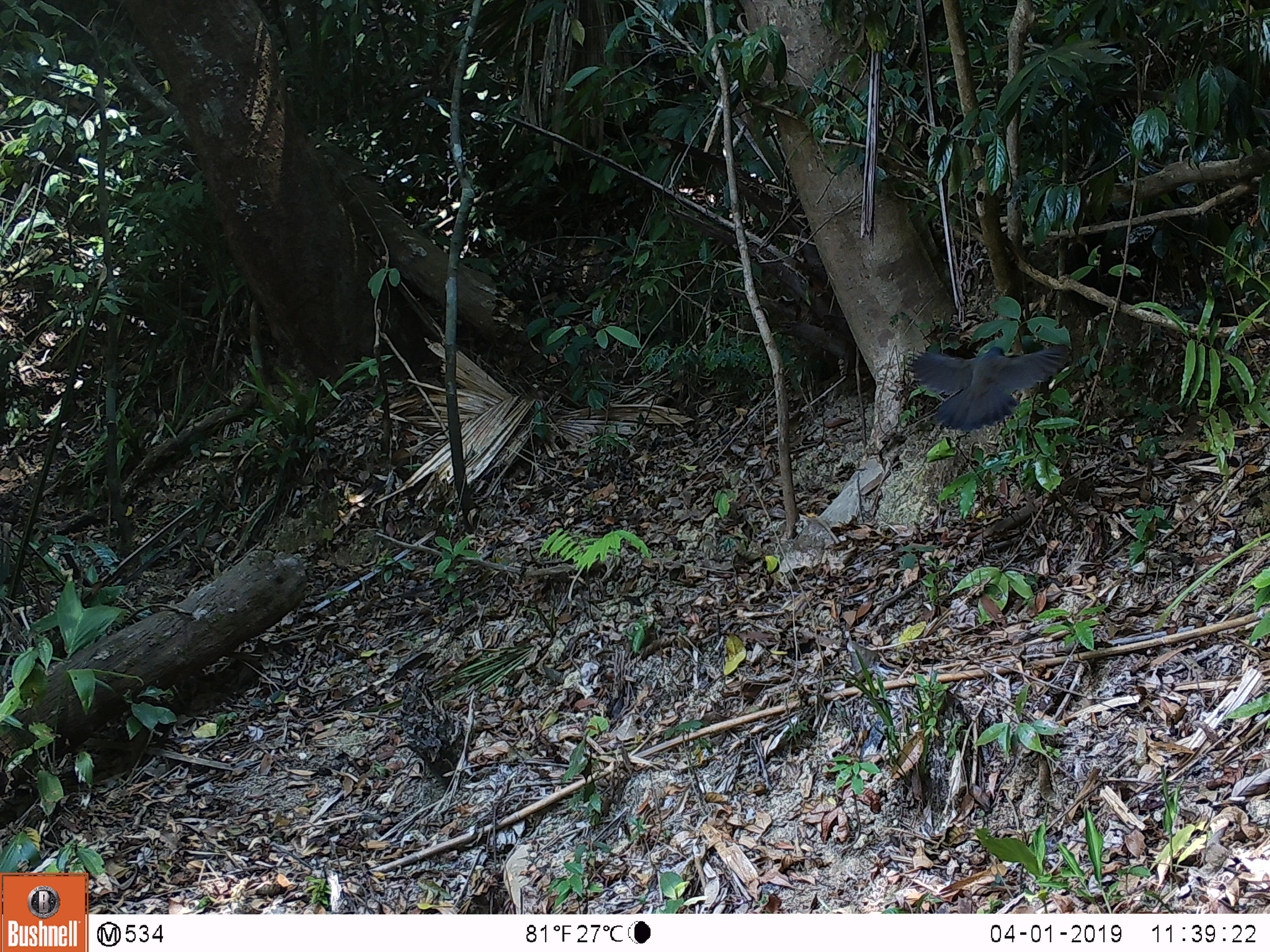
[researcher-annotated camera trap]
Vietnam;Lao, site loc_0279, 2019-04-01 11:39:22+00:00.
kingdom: Animalia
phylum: Chordata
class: Aves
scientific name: Aves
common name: bird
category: unidentified bird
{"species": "unidentified bird (bird) (Aves)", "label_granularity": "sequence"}